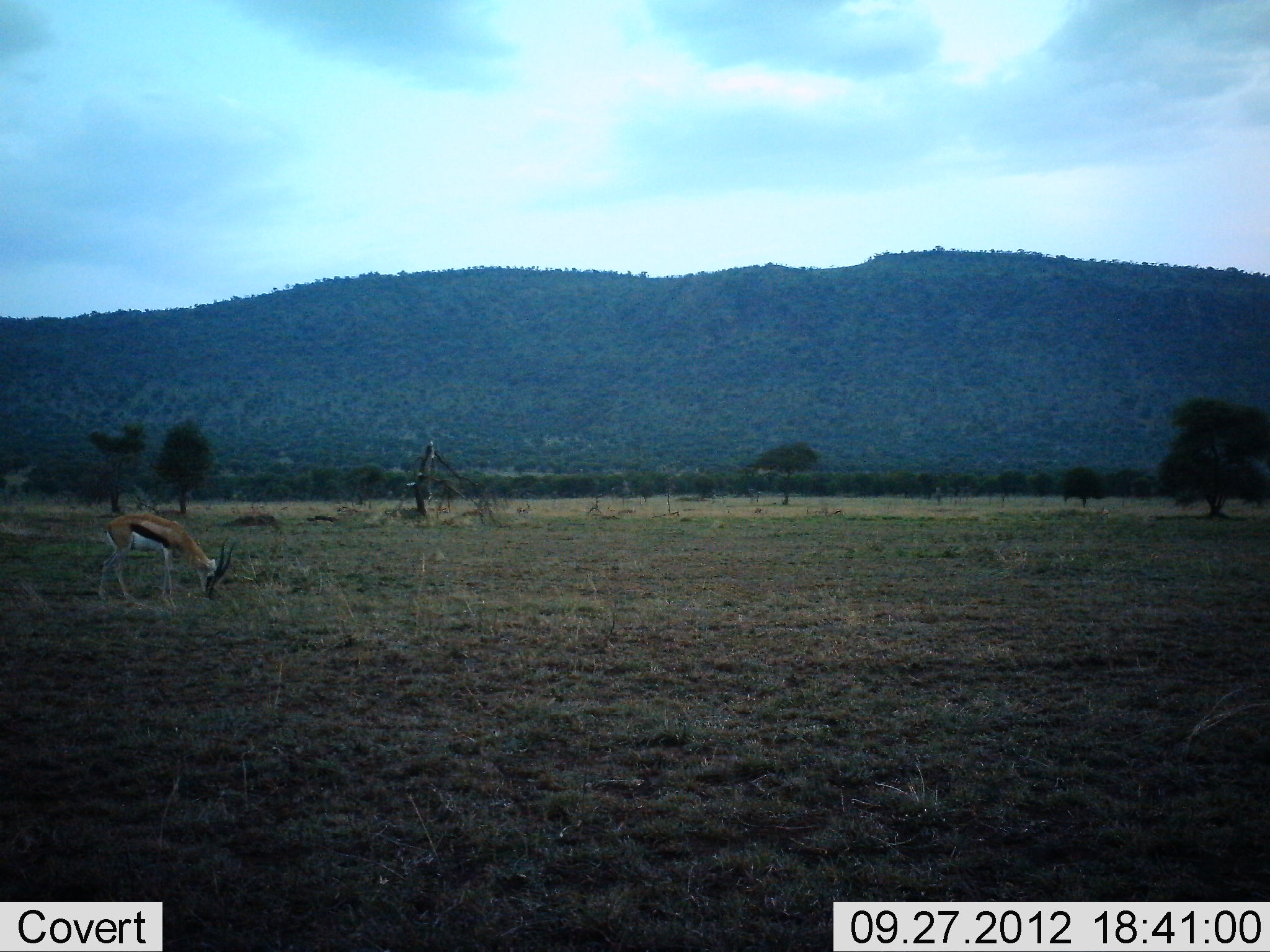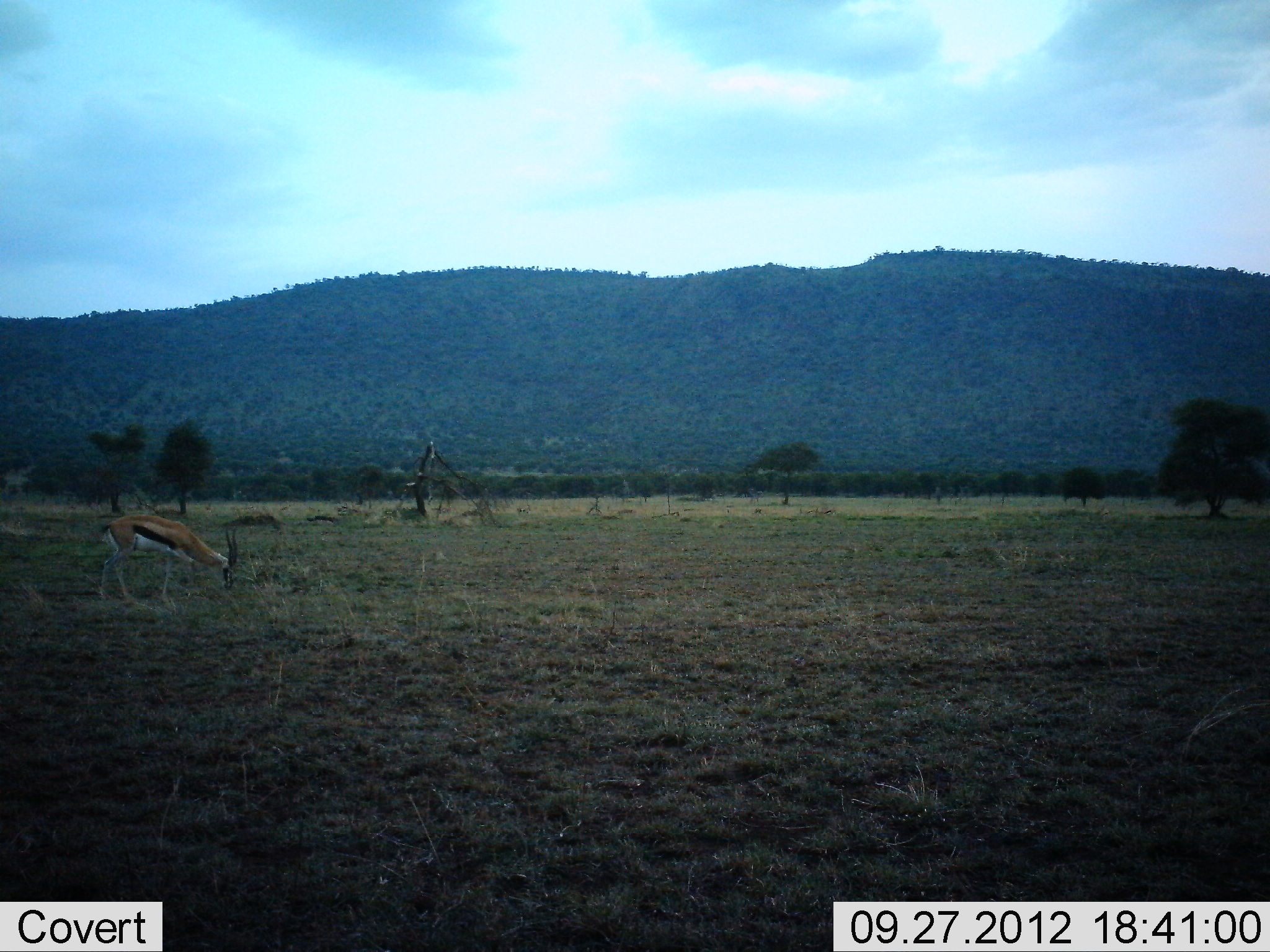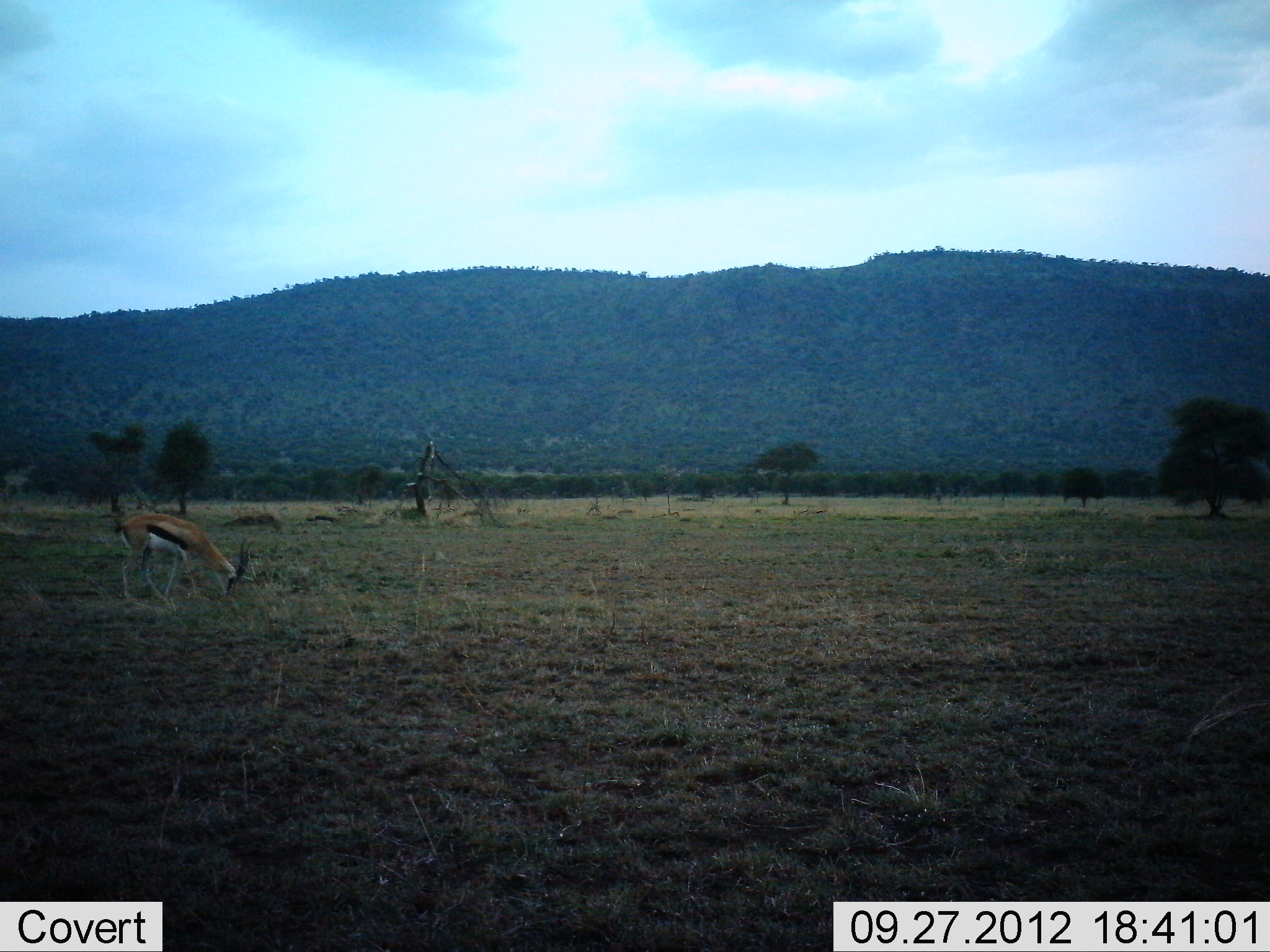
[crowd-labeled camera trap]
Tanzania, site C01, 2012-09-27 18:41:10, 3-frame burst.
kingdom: Animalia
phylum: Chordata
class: Mammalia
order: Artiodactyla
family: Bovidae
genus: Eudorcas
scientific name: Eudorcas thomsonii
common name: thomson's gazelle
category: gazellethomsons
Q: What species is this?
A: Gazellethomsons (thomson's gazelle) (Eudorcas thomsonii).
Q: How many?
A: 1.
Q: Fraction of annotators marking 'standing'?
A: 30%.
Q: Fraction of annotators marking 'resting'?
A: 0%.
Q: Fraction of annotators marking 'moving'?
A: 0%.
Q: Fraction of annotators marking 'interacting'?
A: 0%.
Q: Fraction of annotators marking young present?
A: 0%.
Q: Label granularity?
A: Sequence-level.